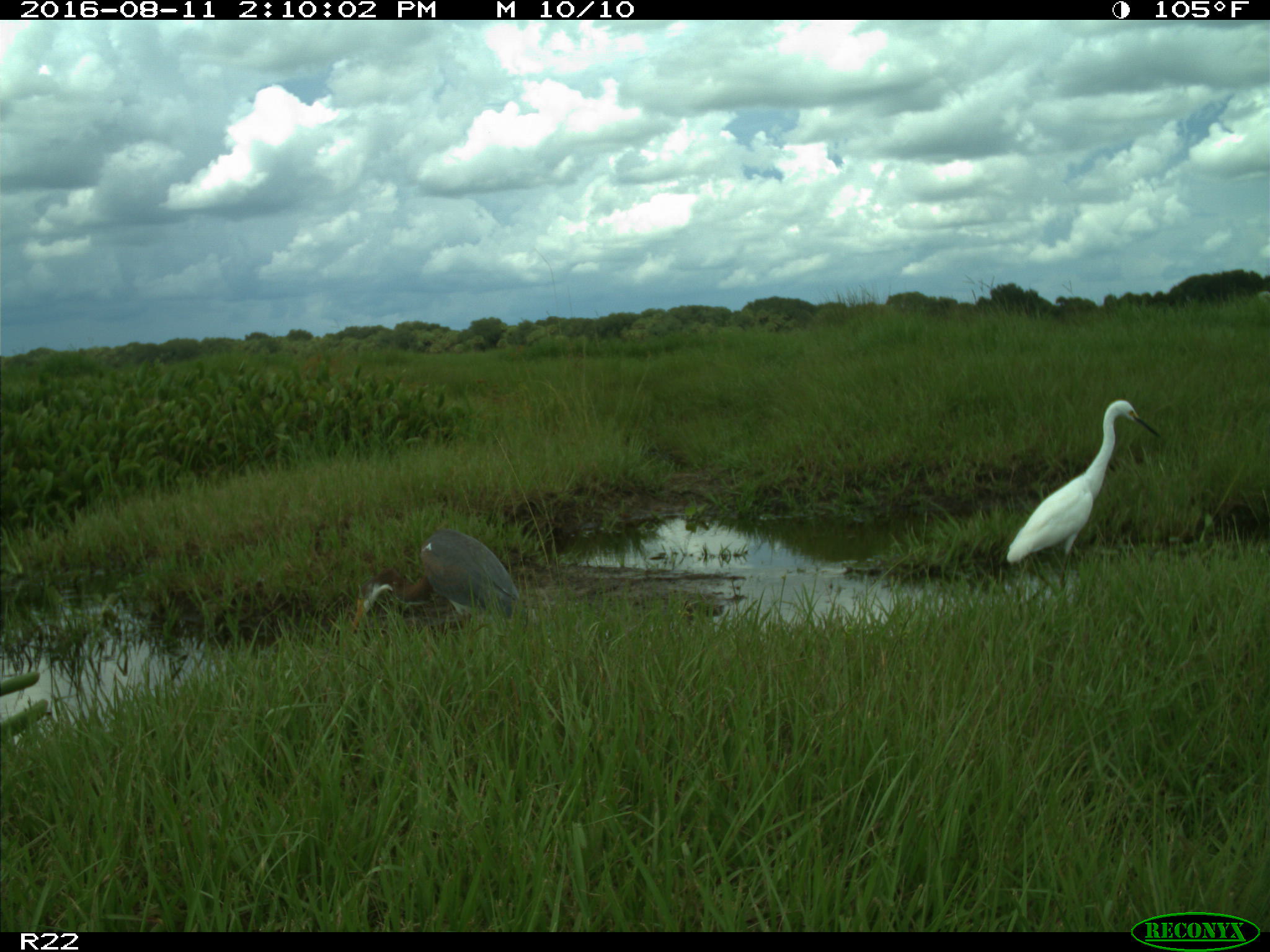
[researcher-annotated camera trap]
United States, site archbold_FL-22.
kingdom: Animalia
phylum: Chordata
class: Aves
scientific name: Aves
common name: birds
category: unidentified bird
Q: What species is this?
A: Unidentified bird (birds) (Aves).